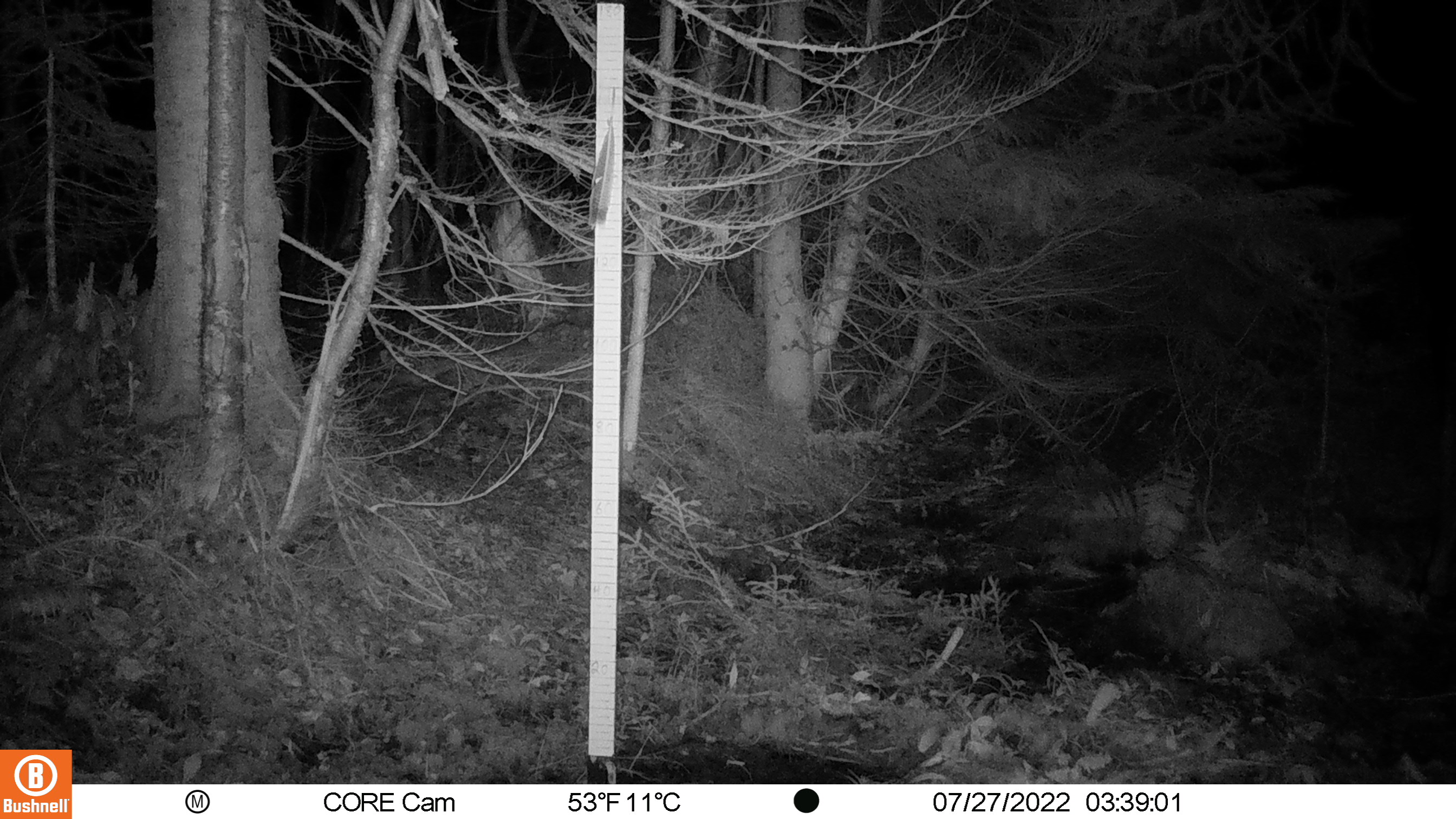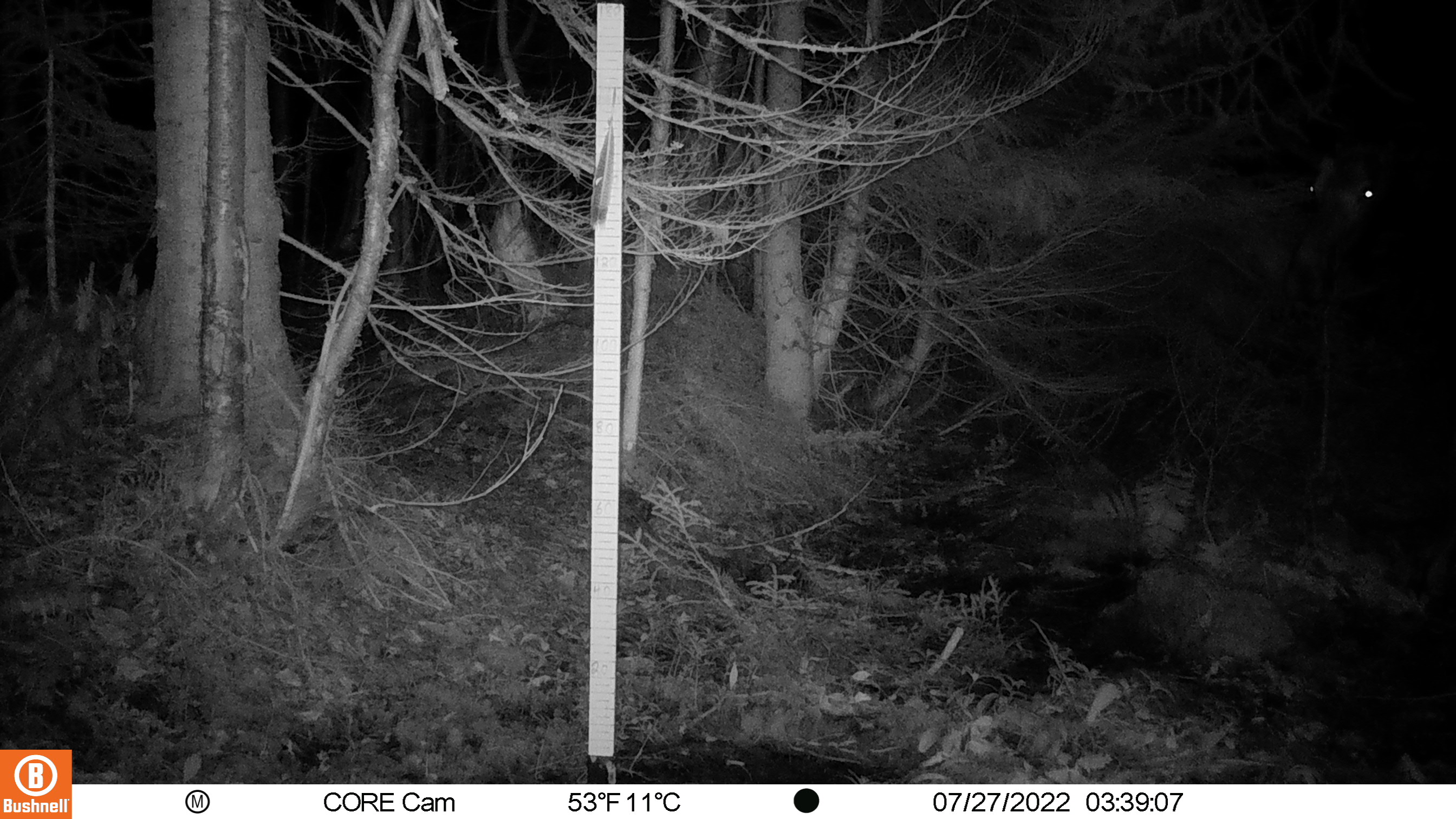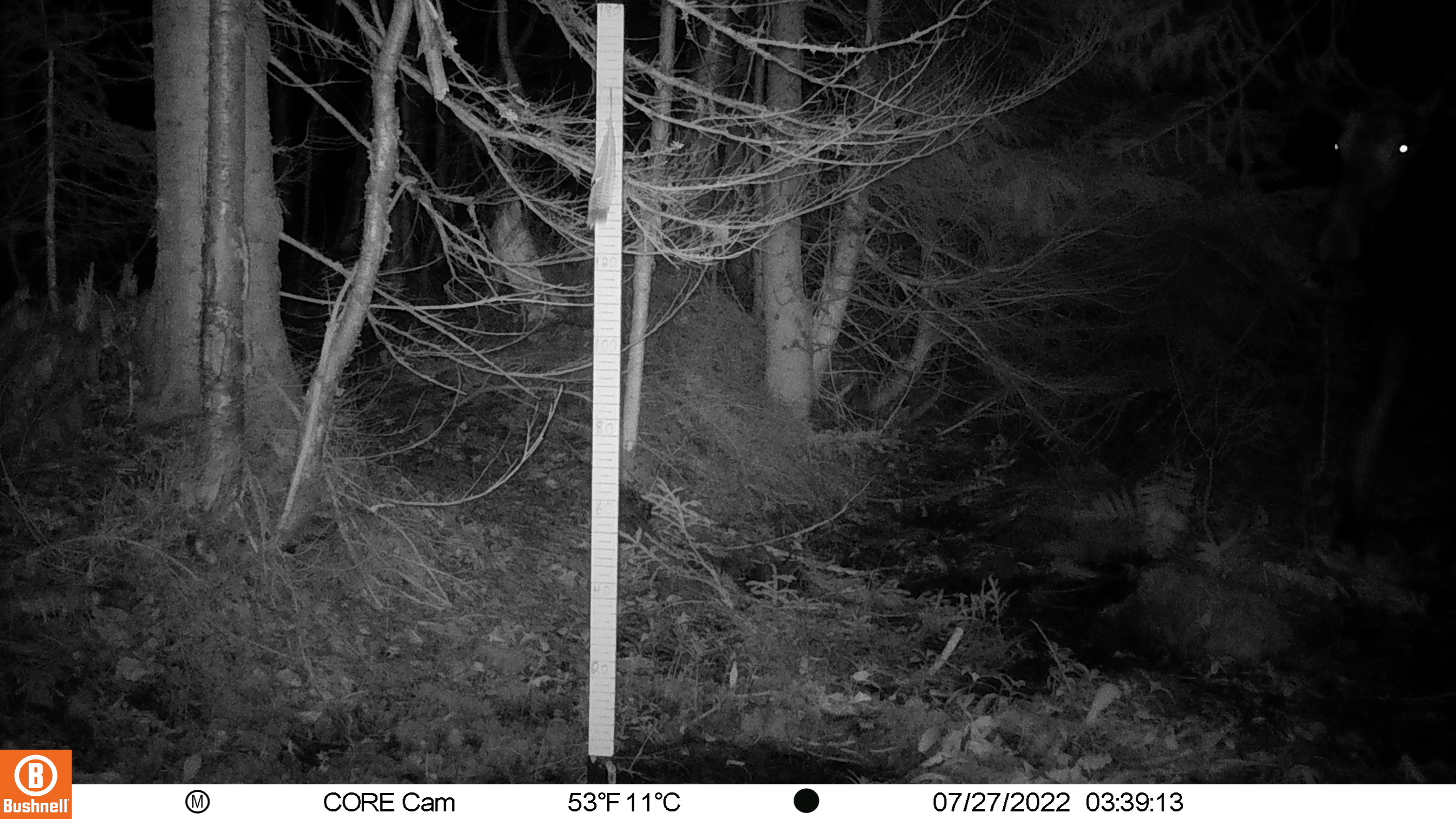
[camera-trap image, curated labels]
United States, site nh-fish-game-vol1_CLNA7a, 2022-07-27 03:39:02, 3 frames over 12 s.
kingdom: Animalia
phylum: Chordata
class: Mammalia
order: Artiodactyla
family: Cervidae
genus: Alces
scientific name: Alces alces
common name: moose